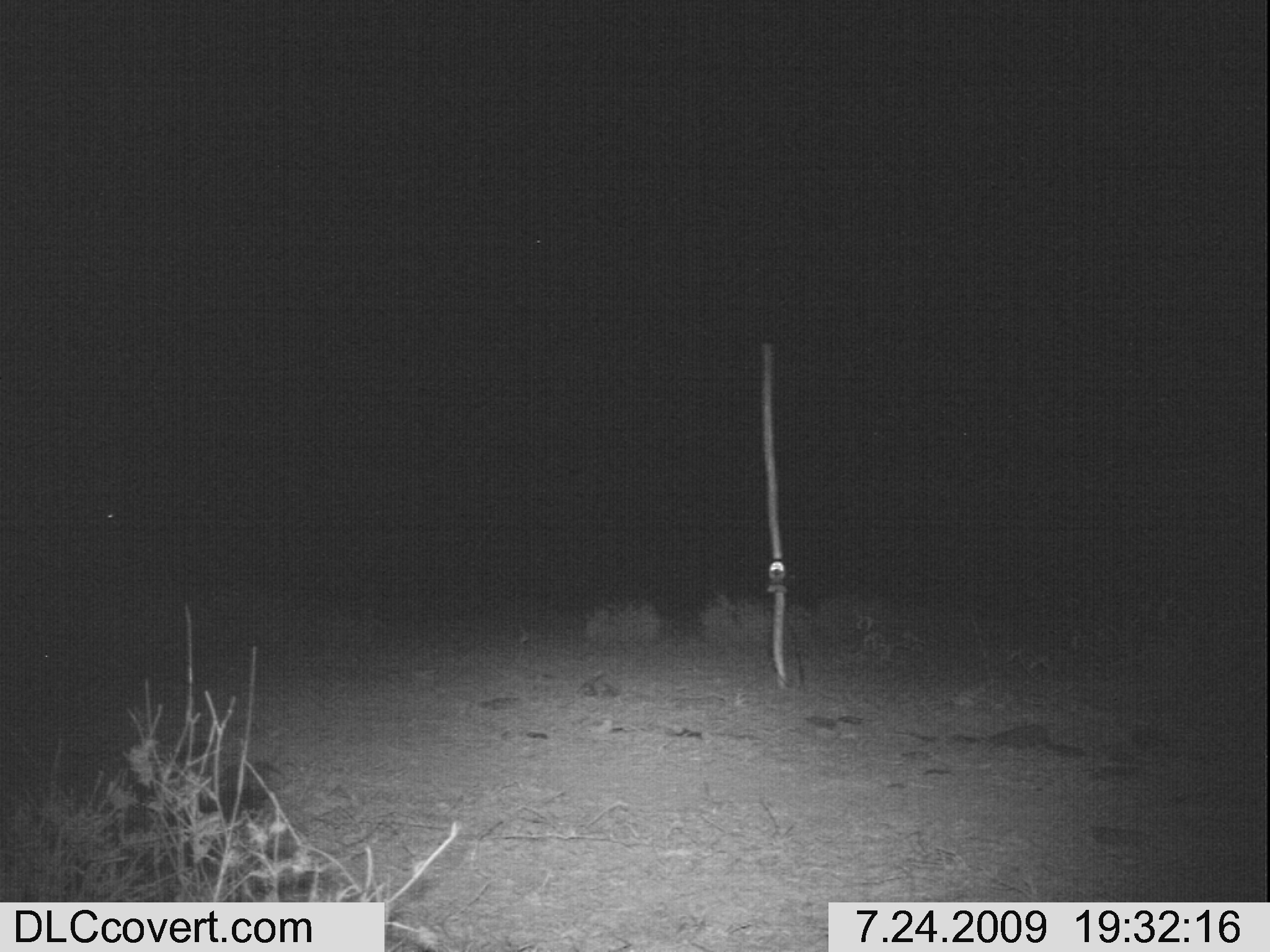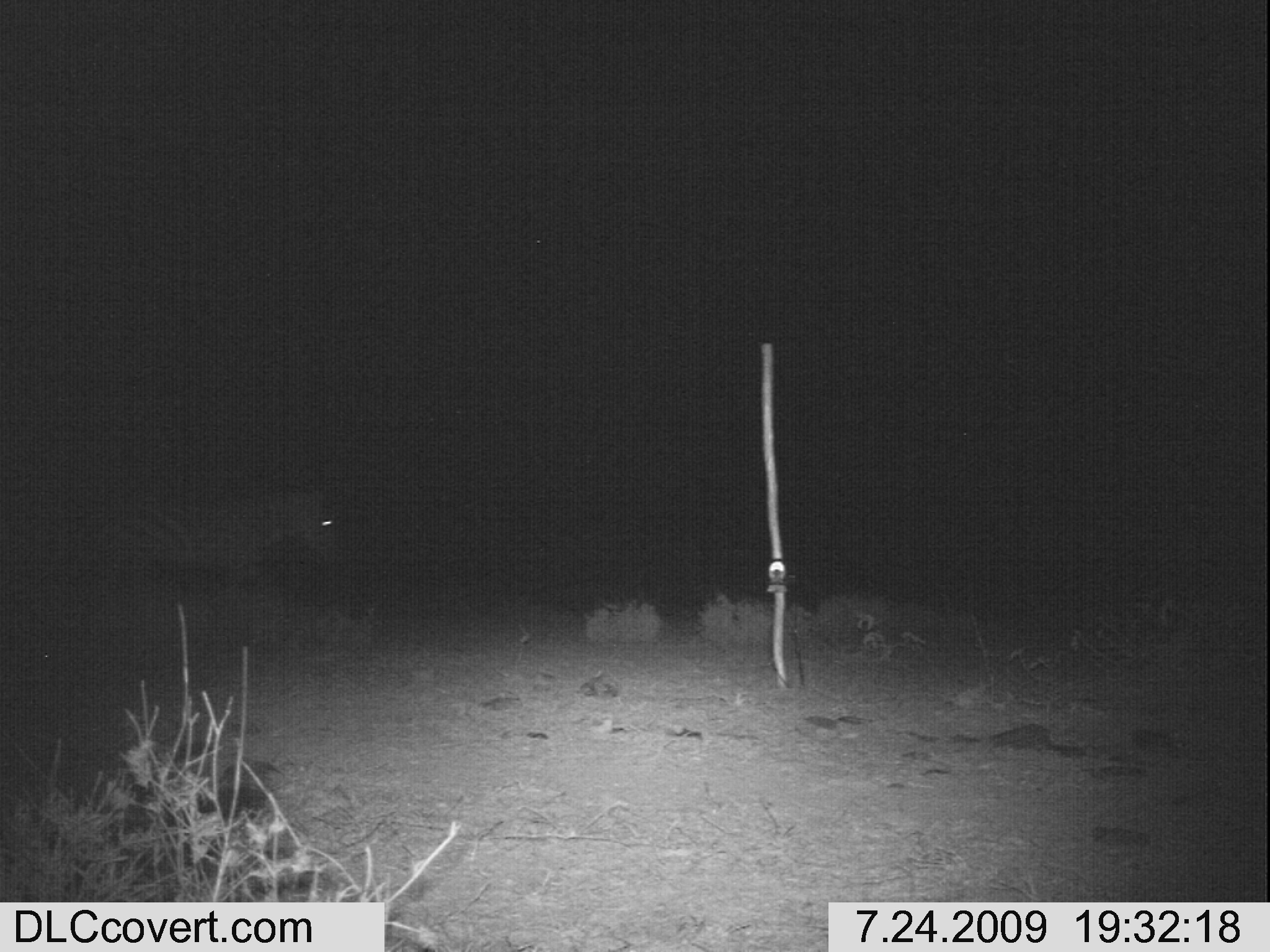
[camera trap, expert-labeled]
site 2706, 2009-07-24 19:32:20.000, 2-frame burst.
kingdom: Animalia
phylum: Chordata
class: Mammalia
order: Perissodactyla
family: Equidae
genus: Equus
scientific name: Equus quagga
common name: plains zebra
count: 1